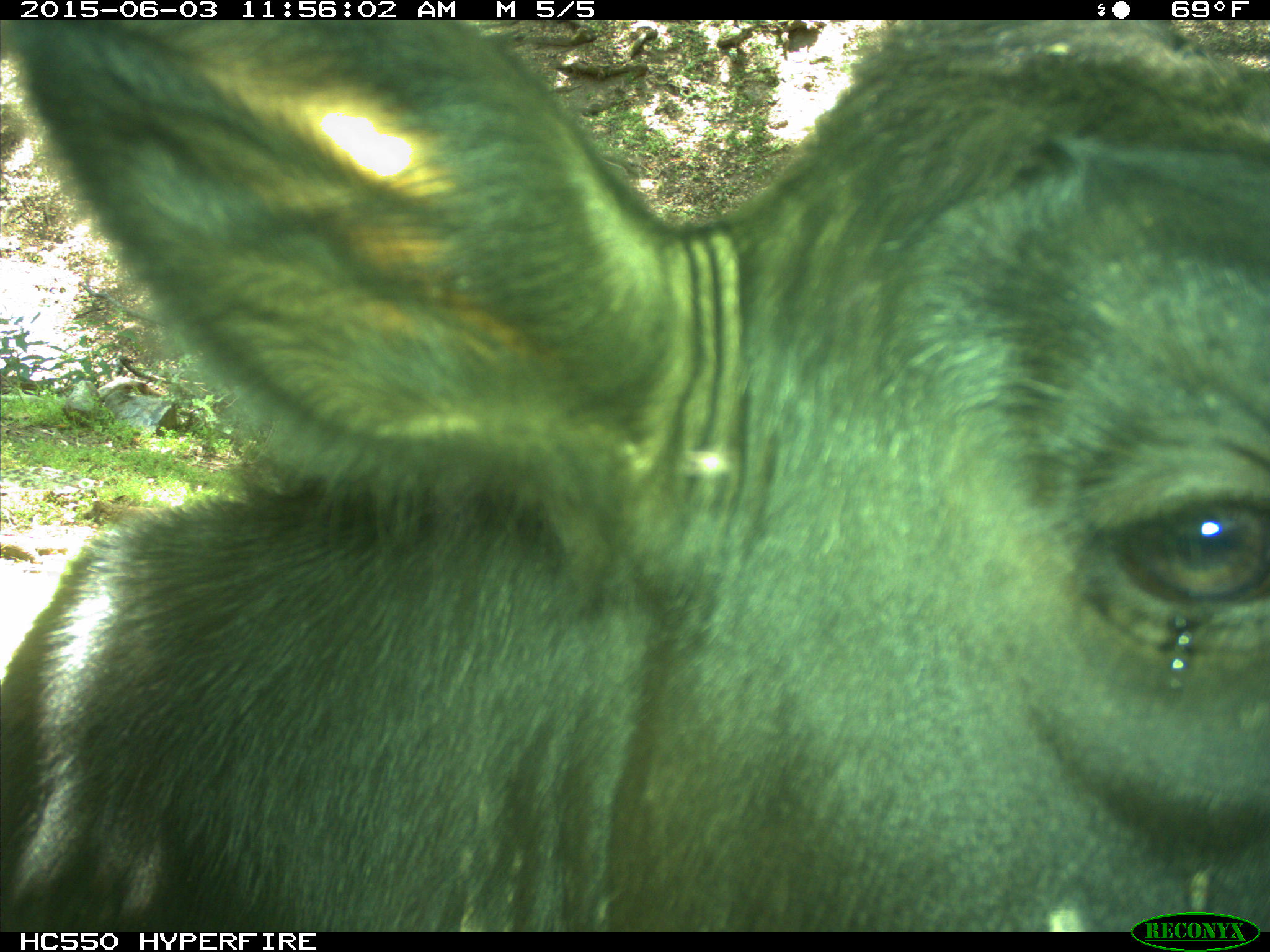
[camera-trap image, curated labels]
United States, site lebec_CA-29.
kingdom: Animalia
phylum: Chordata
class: Mammalia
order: Artiodactyla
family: Bovidae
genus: Bos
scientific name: Bos taurus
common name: domestic cow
Bos taurus (domestic cow).